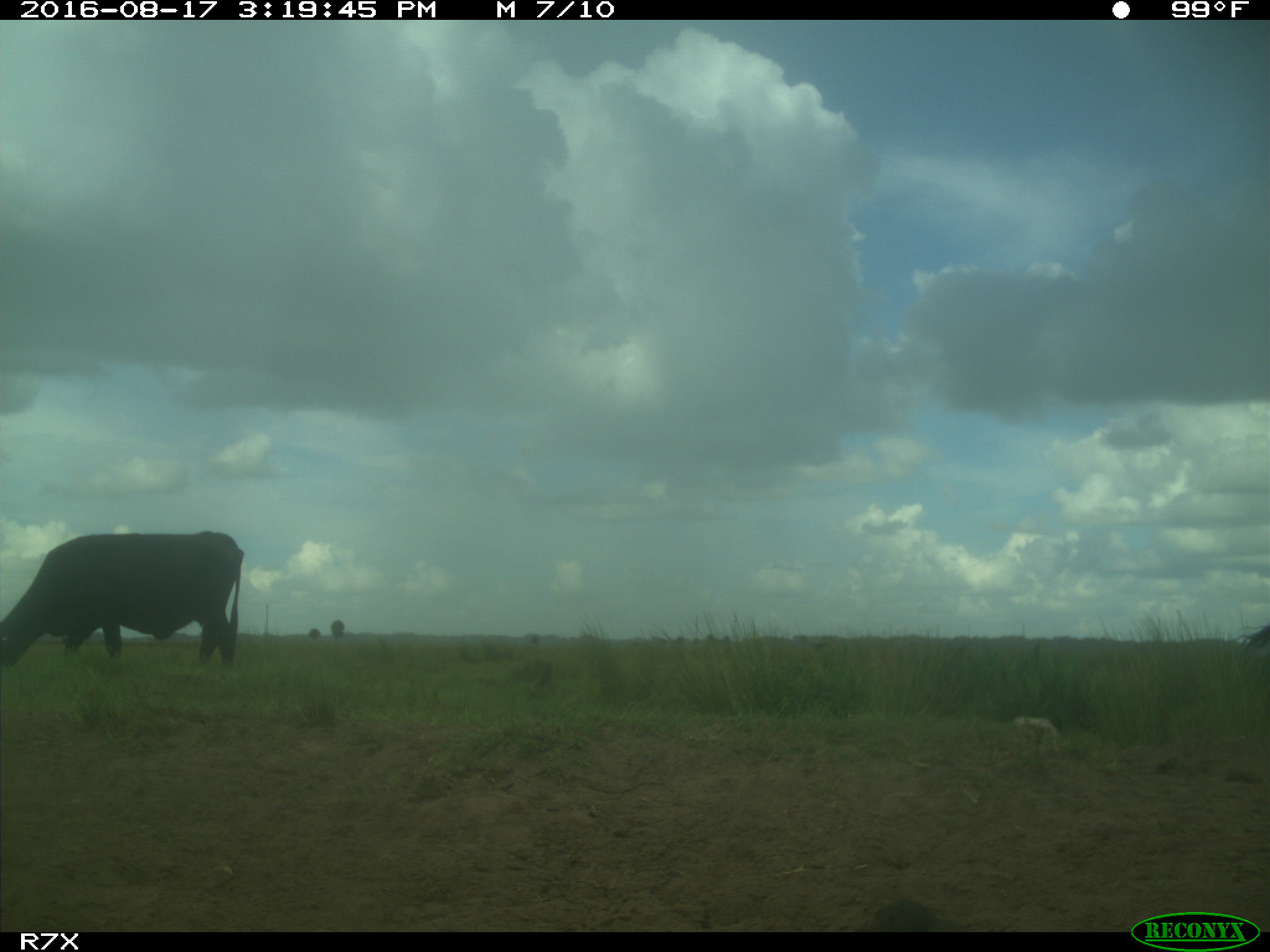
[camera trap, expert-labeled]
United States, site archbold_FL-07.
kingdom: Animalia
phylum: Chordata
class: Mammalia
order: Artiodactyla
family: Bovidae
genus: Bos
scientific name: Bos taurus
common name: domestic cow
Bos taurus (domestic cow).